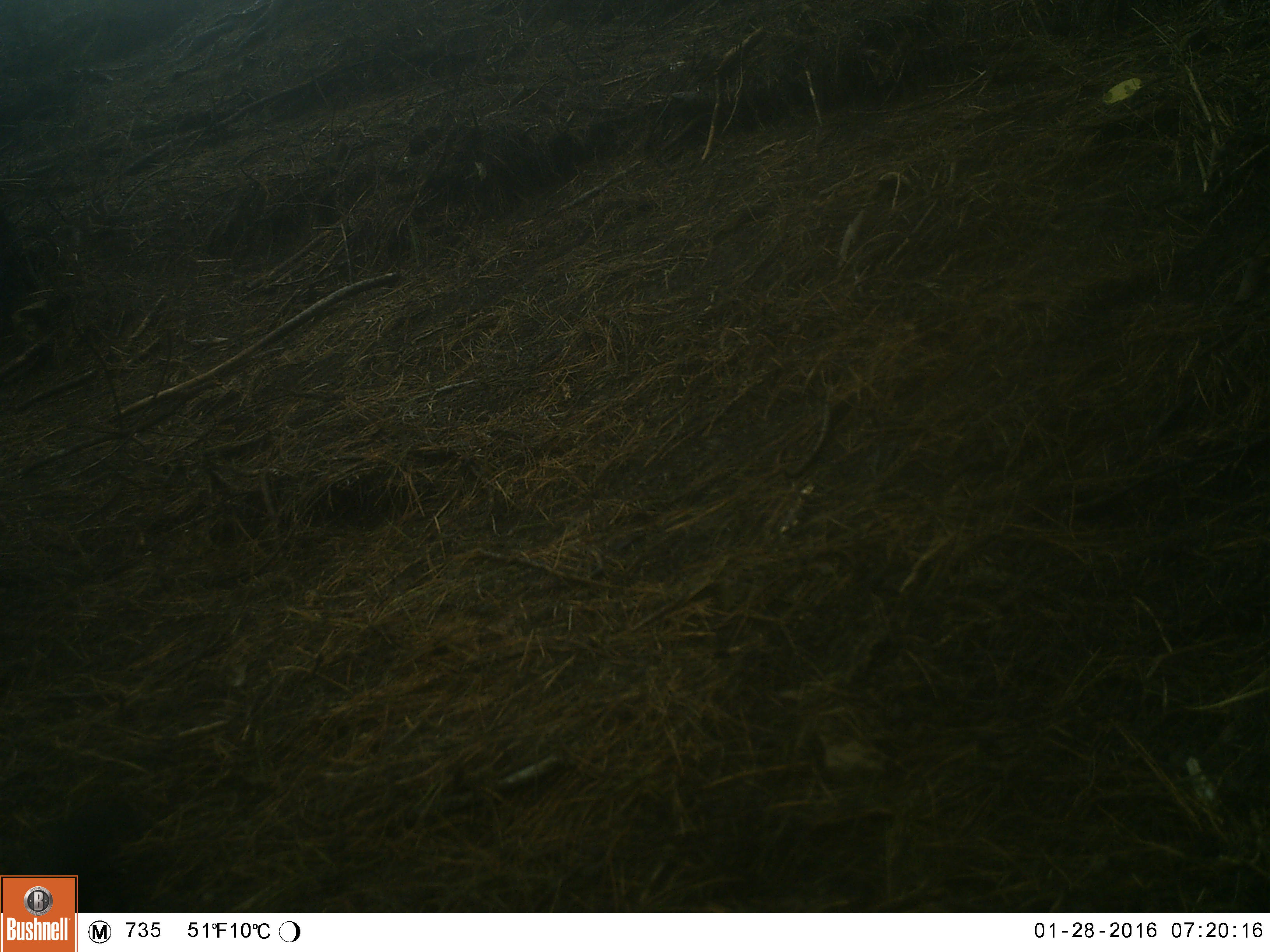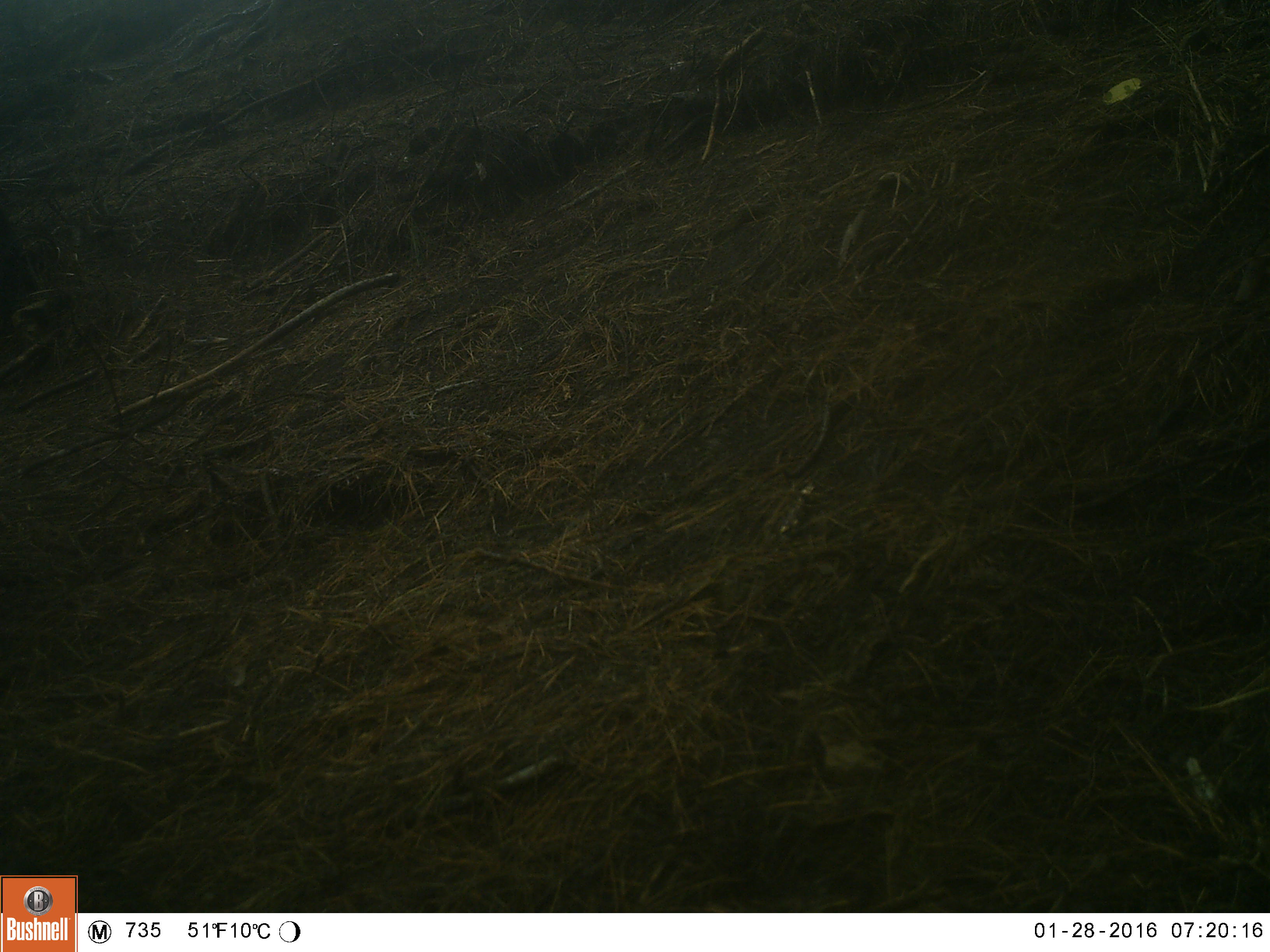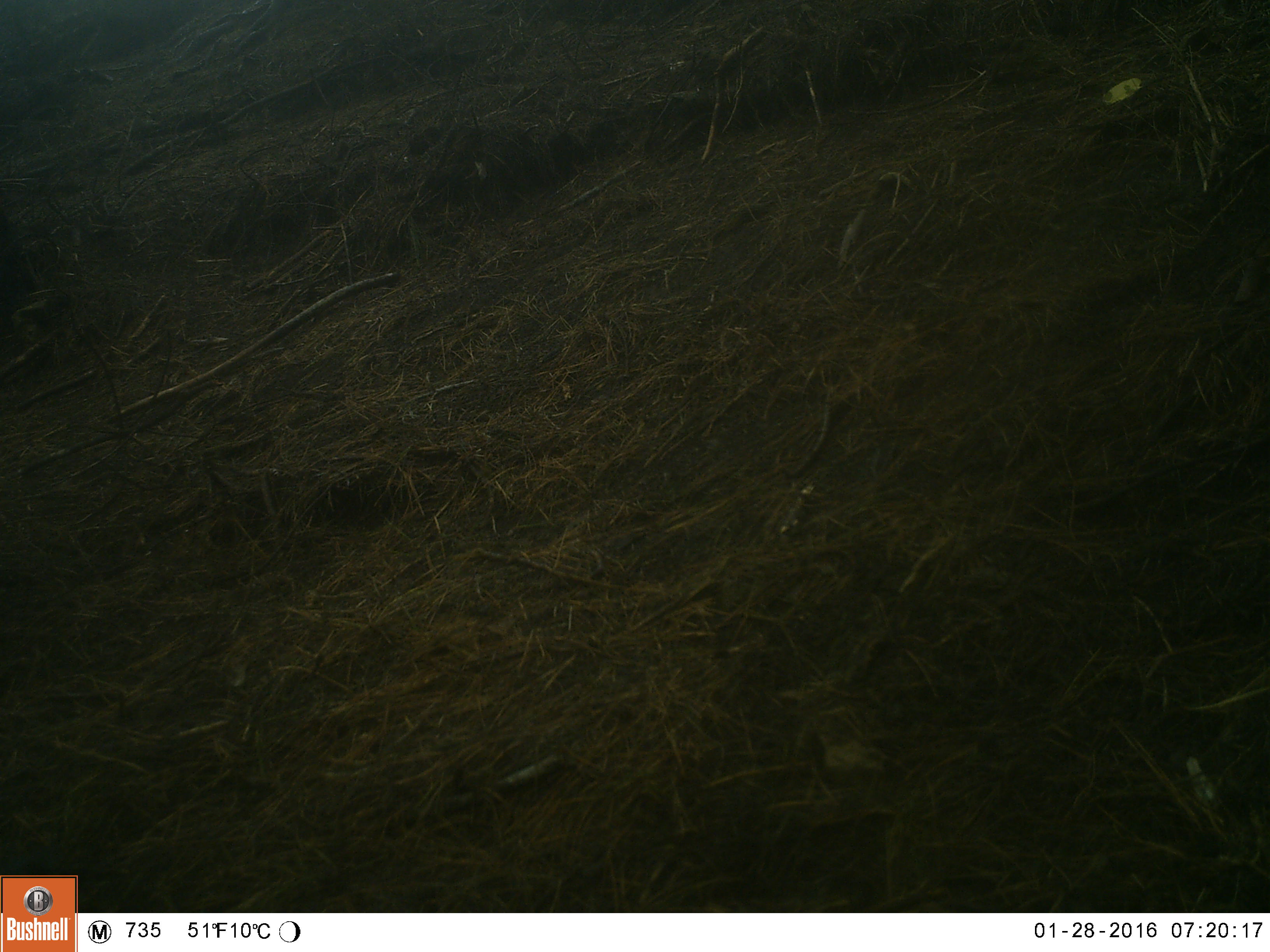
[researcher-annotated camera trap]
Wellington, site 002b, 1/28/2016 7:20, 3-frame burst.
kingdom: Animalia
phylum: Chordata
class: Aves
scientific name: Aves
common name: bird